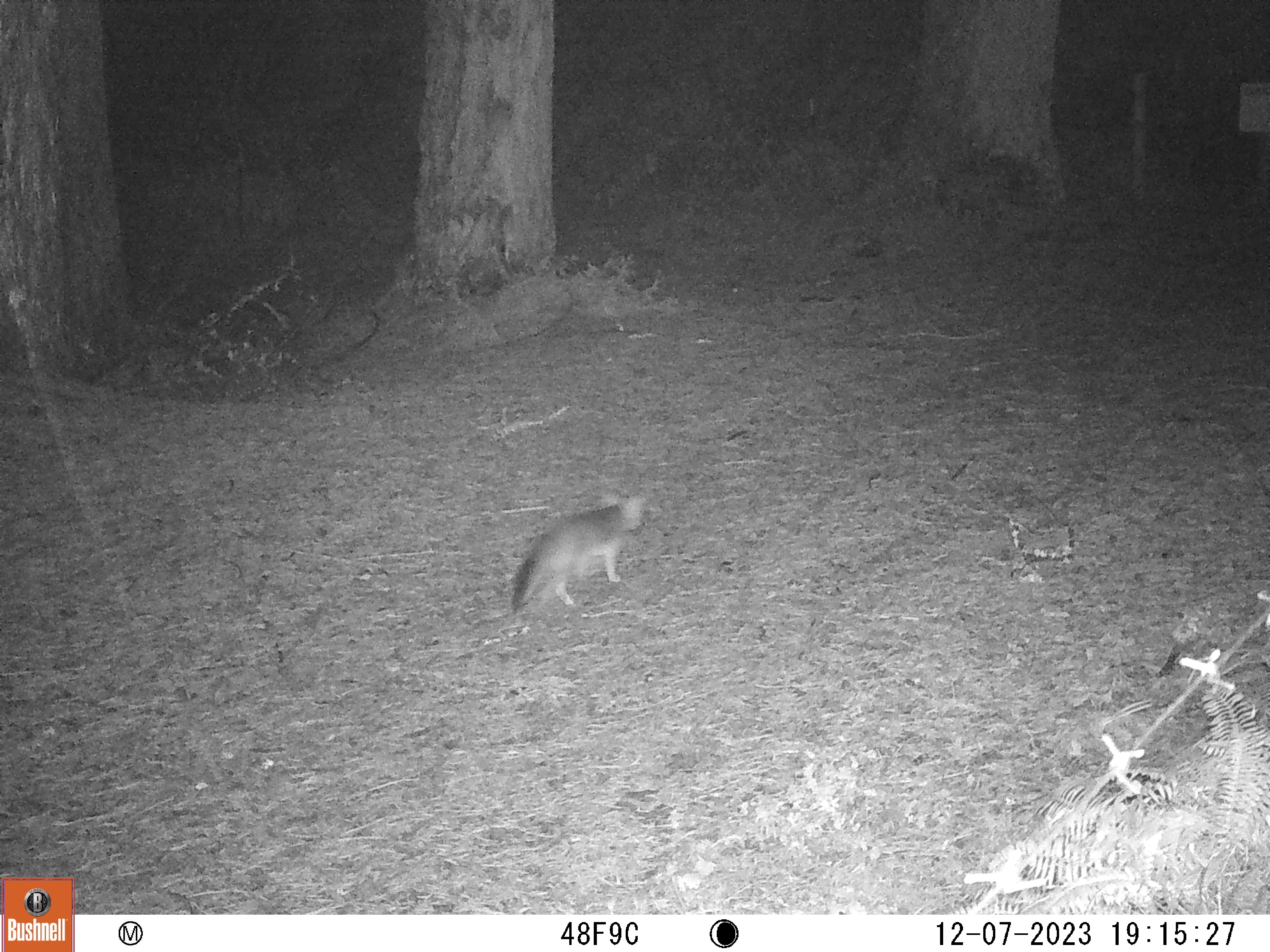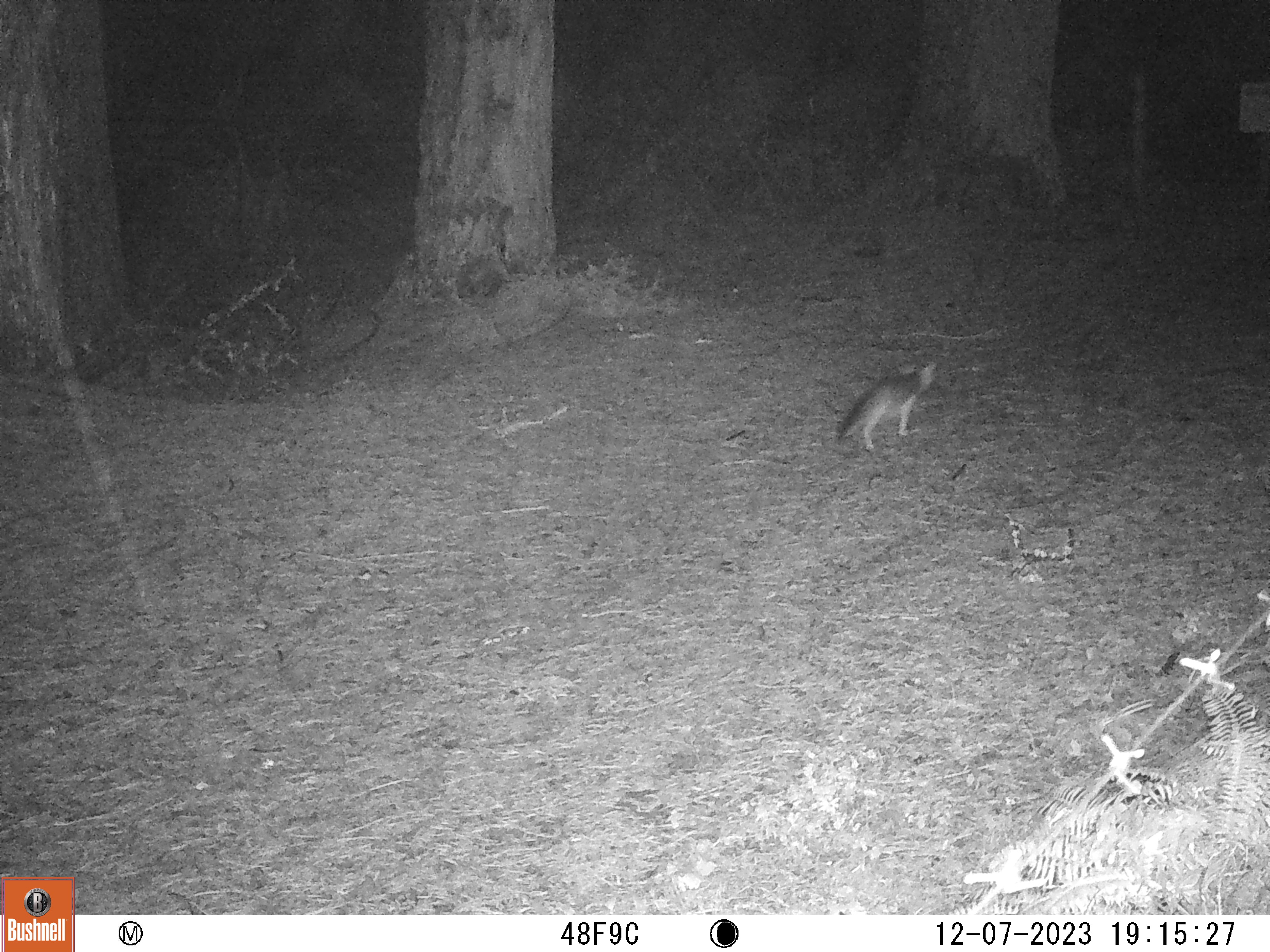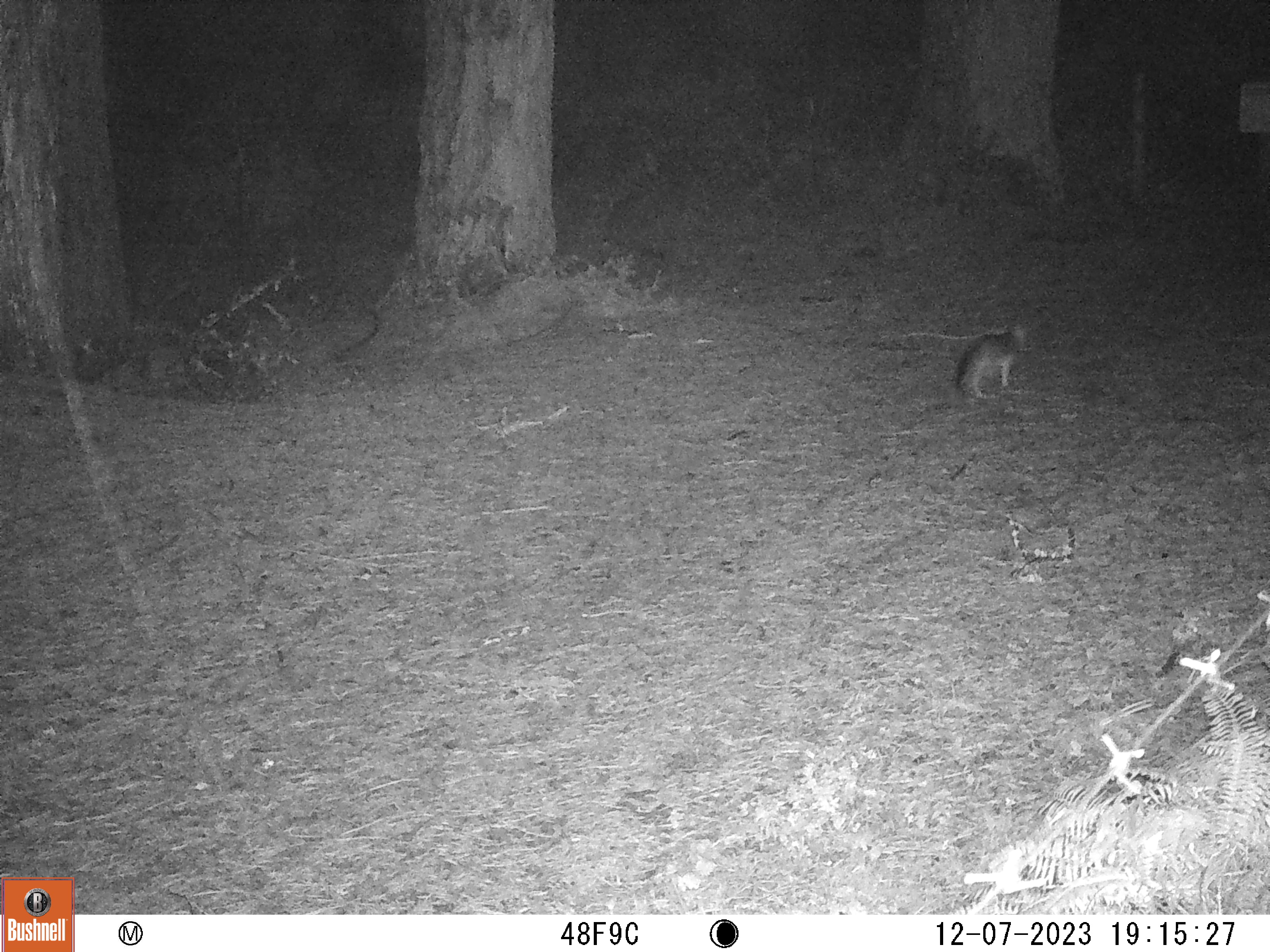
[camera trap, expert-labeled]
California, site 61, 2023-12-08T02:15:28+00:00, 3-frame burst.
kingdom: Animalia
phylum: Chordata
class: Mammalia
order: Carnivora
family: Canidae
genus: Urocyon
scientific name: Urocyon cinereoargenteus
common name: gray fox